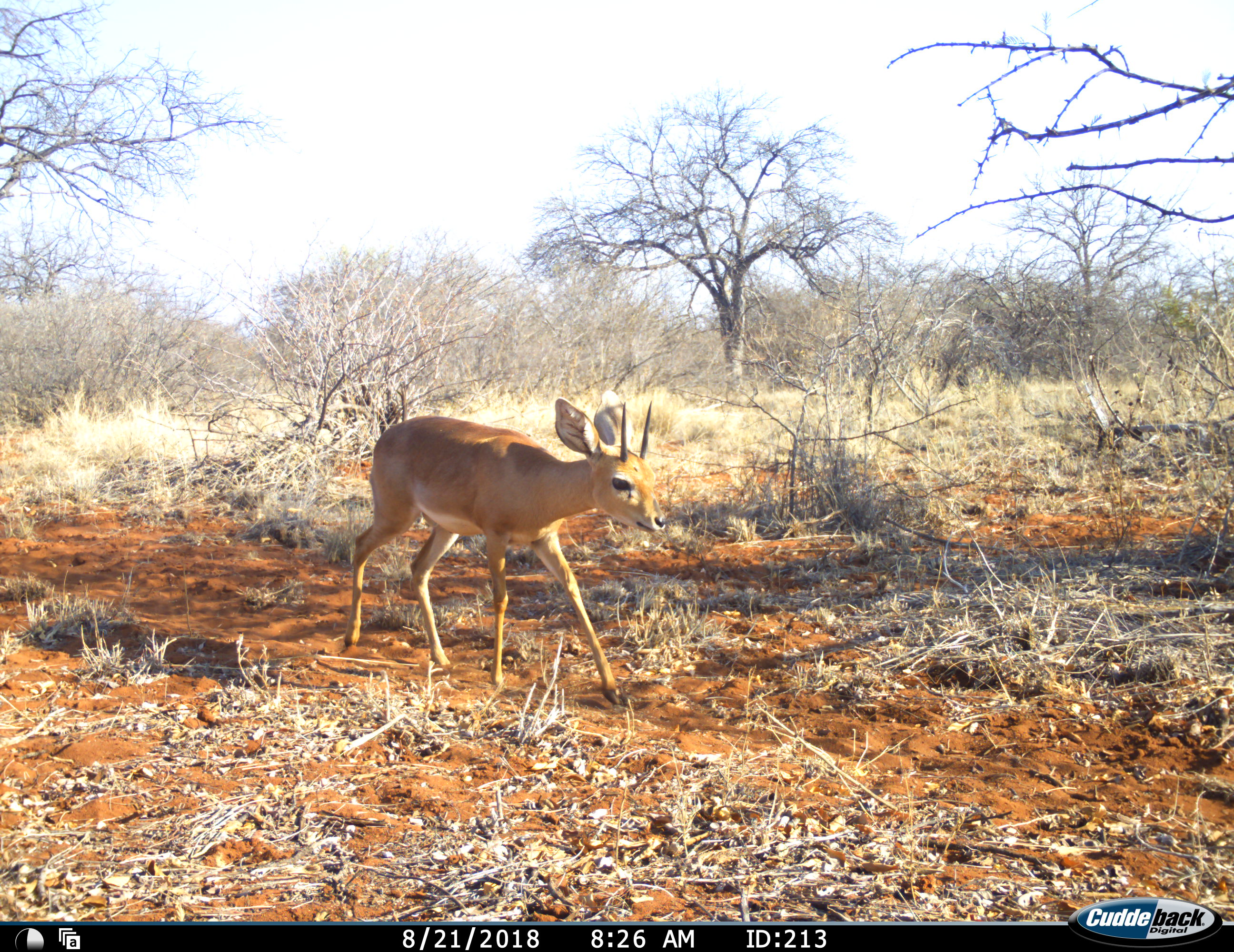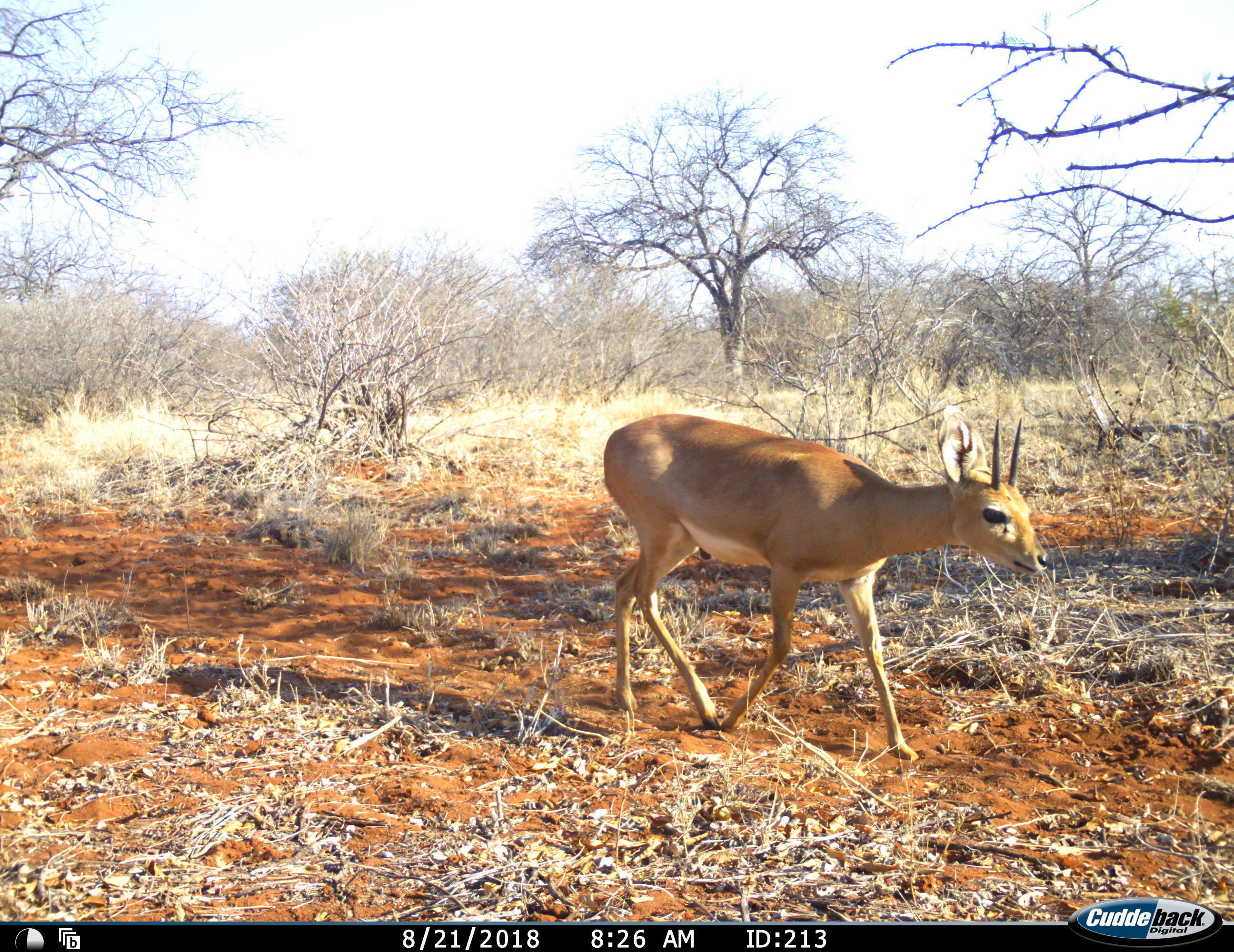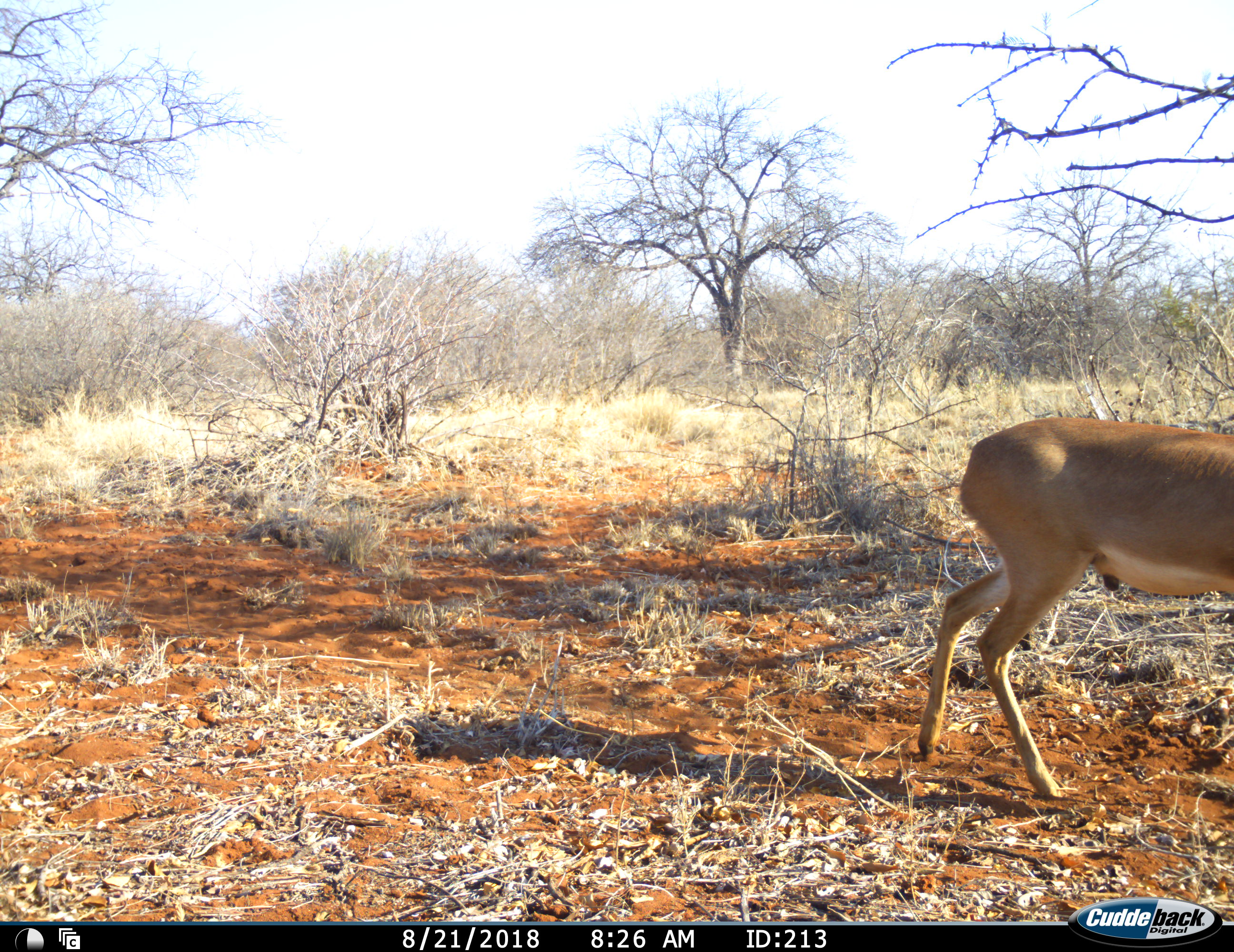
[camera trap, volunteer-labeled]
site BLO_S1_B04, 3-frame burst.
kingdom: Animalia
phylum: Chordata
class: Mammalia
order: Artiodactyla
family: Bovidae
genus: Ourebia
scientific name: Ourebia ourebi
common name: oribi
Oribi (Ourebia ourebi), count 1. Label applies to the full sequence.